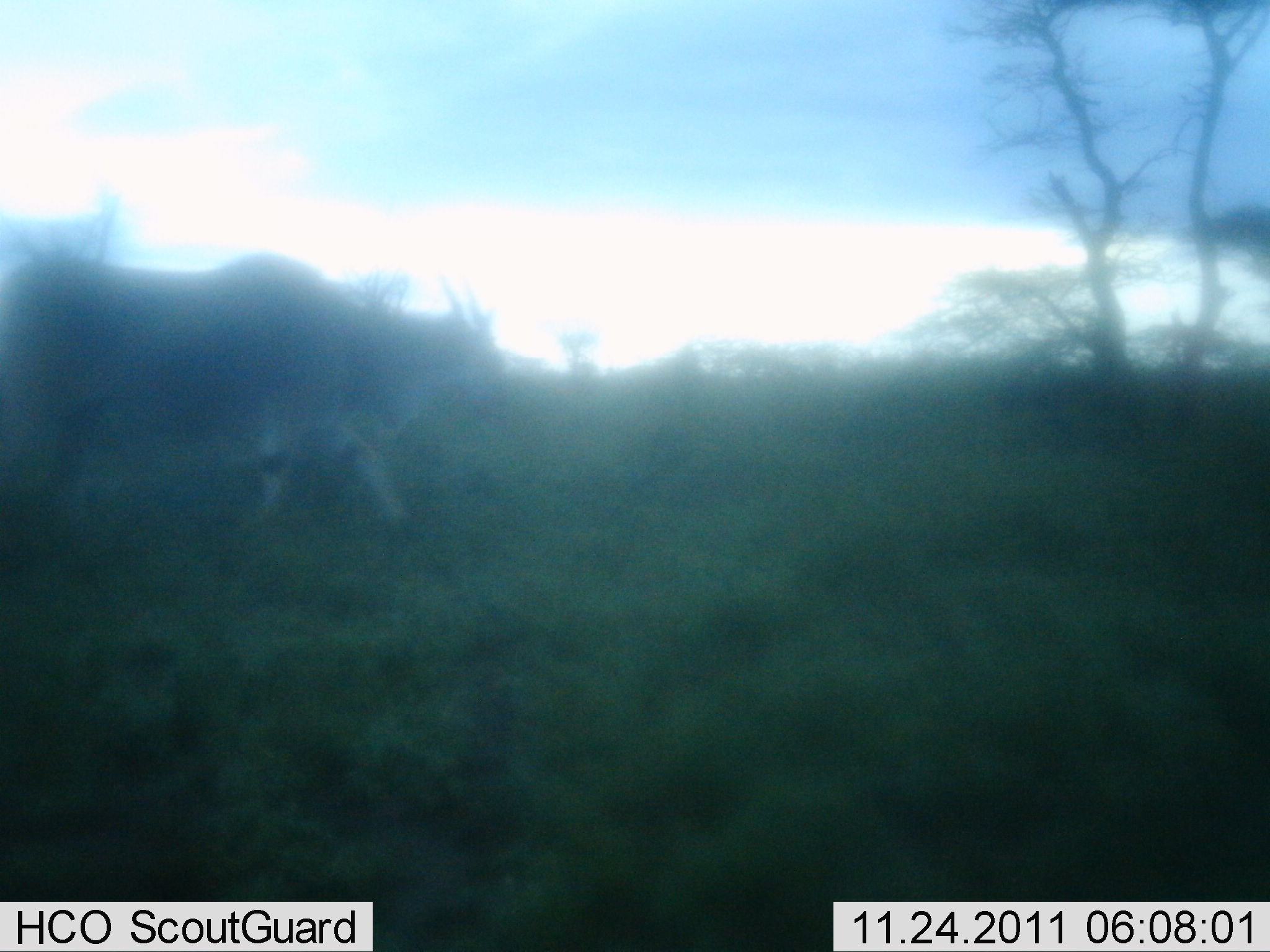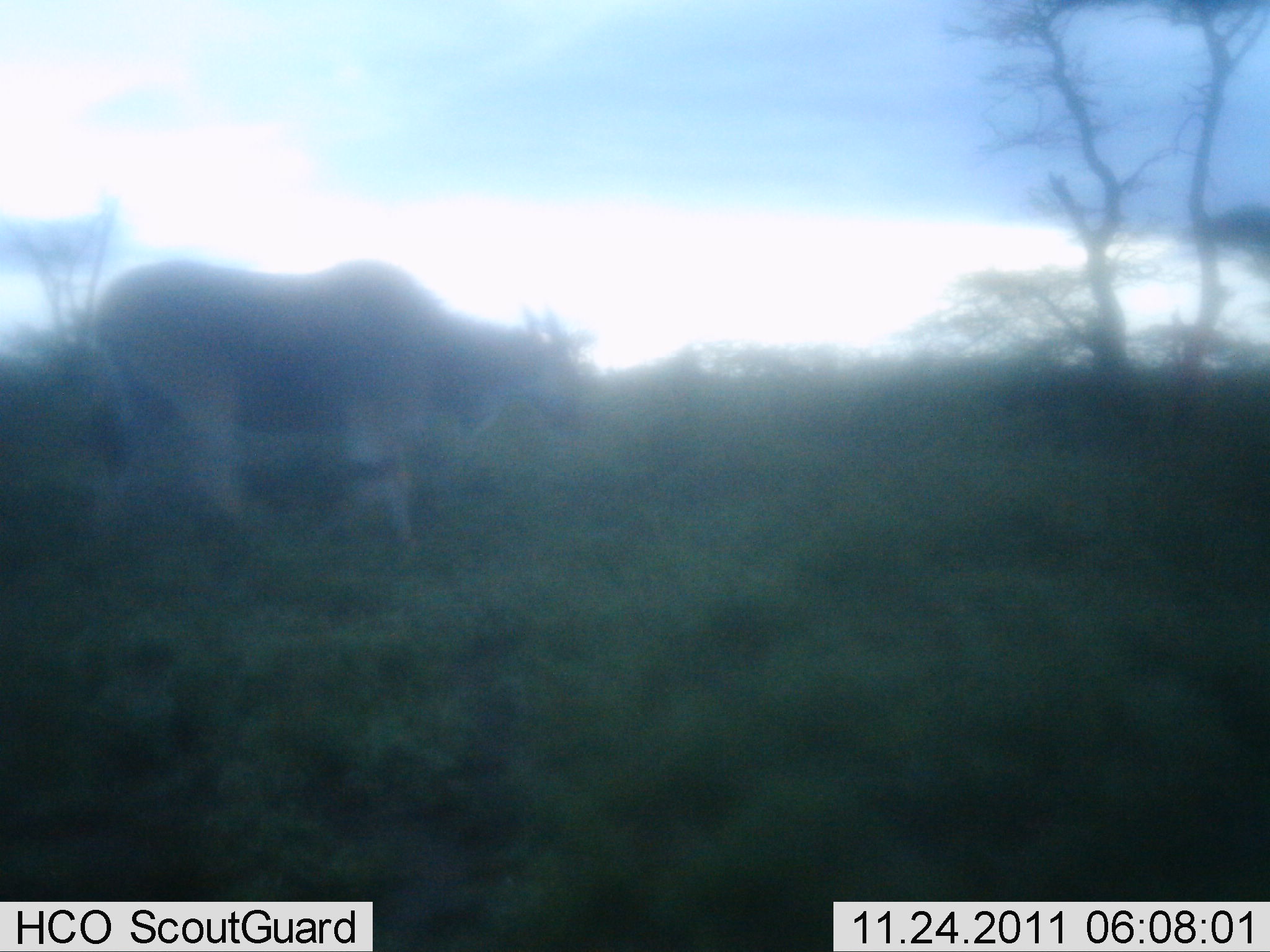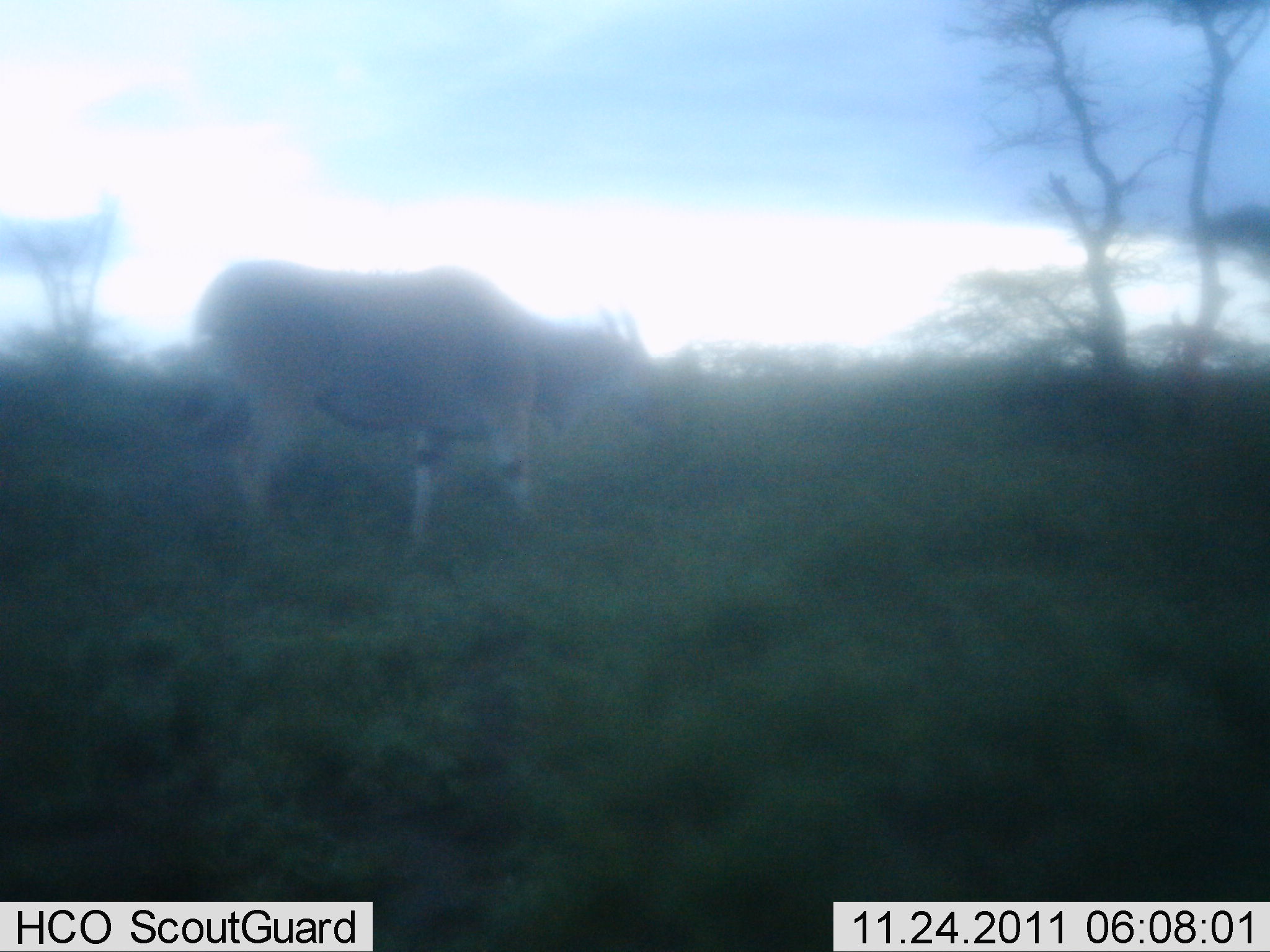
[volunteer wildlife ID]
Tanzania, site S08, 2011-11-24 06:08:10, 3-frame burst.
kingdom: Animalia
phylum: Chordata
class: Mammalia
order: Artiodactyla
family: Bovidae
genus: Tragelaphus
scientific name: Tragelaphus oryx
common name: eland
Eland (Tragelaphus oryx), count 1. Behavior (volunteer vote fractions): standing 0%, resting 0%, moving 100%, interacting 0%. Young present (vote fraction): 0%. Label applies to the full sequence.